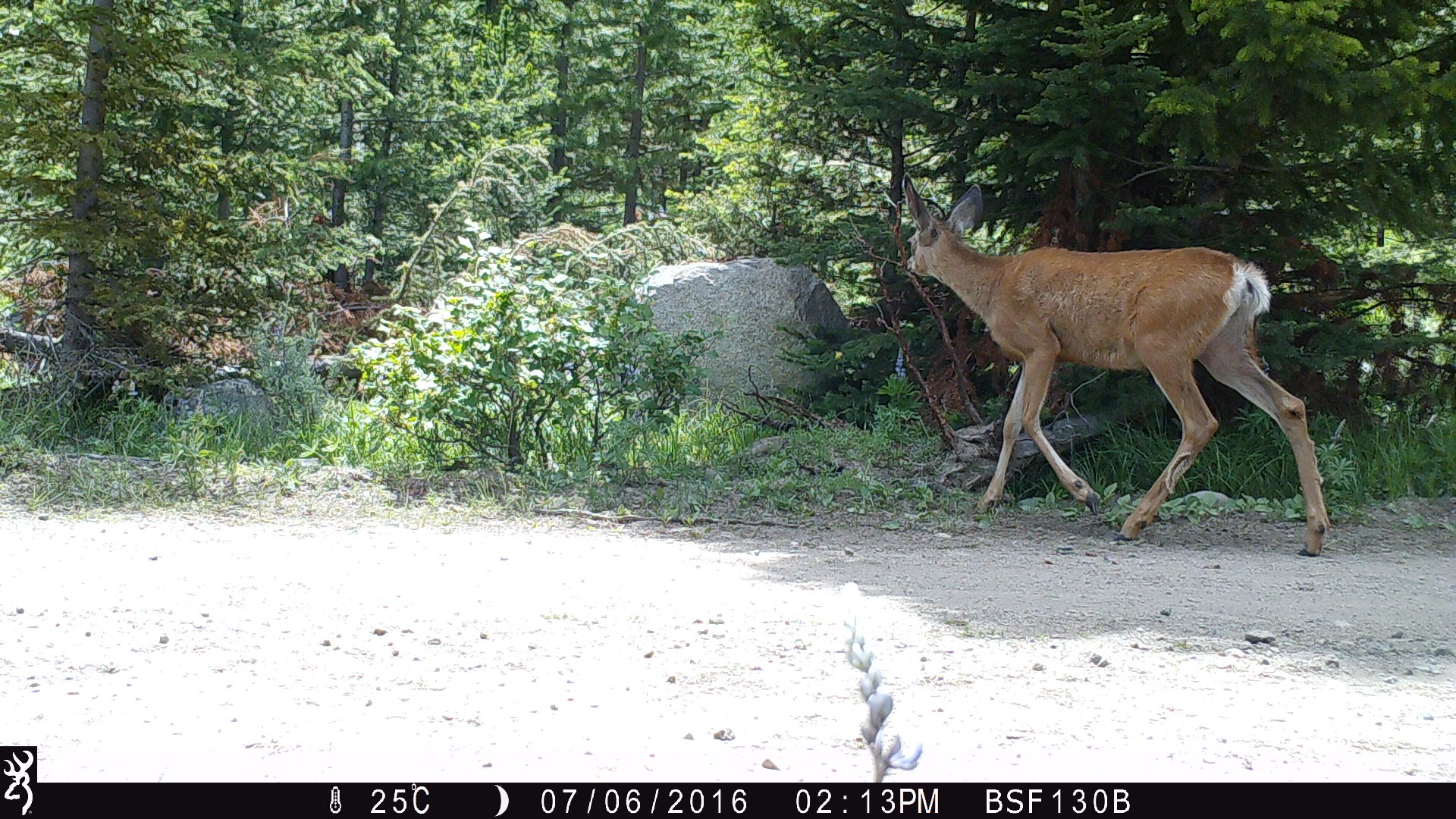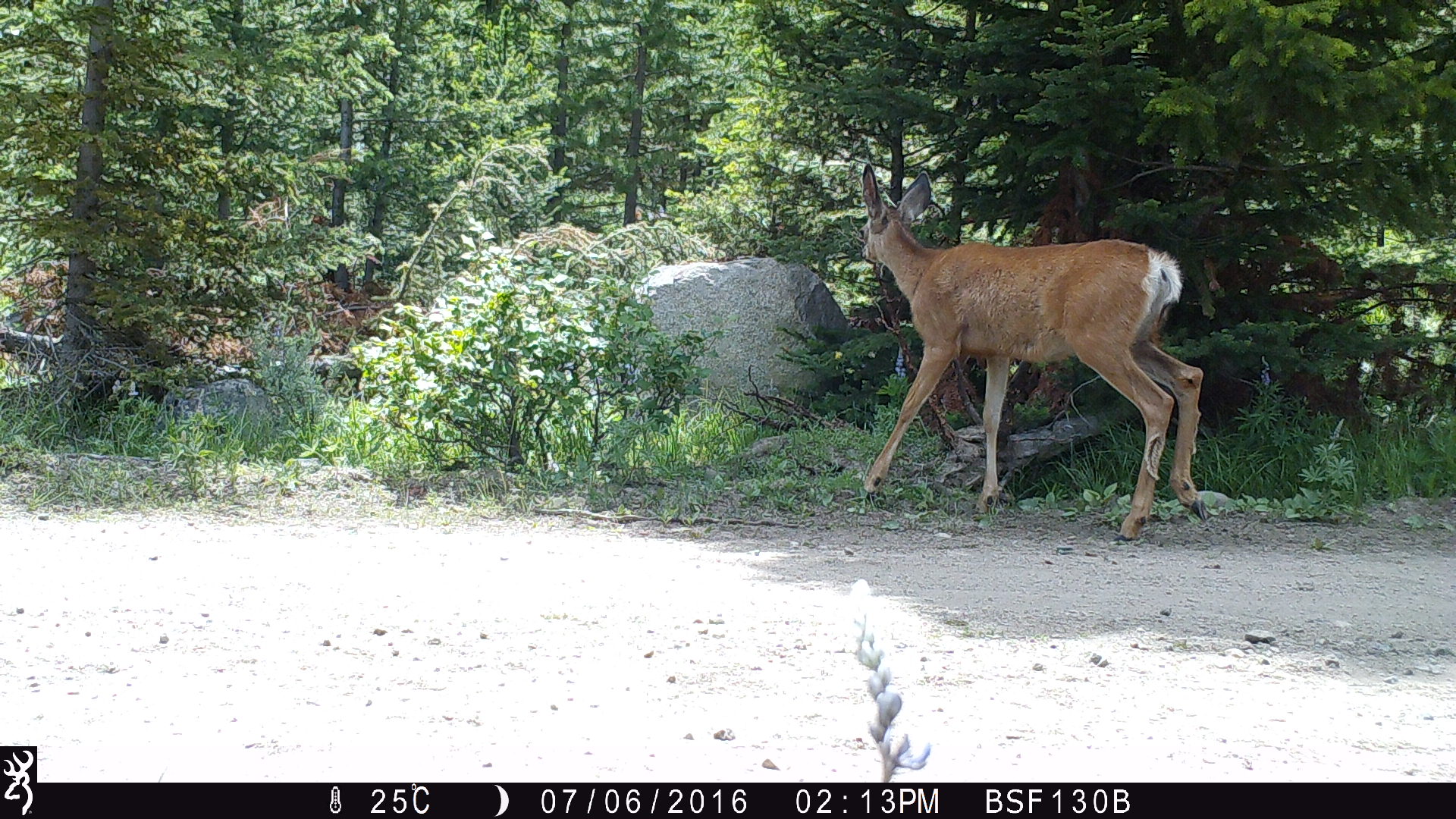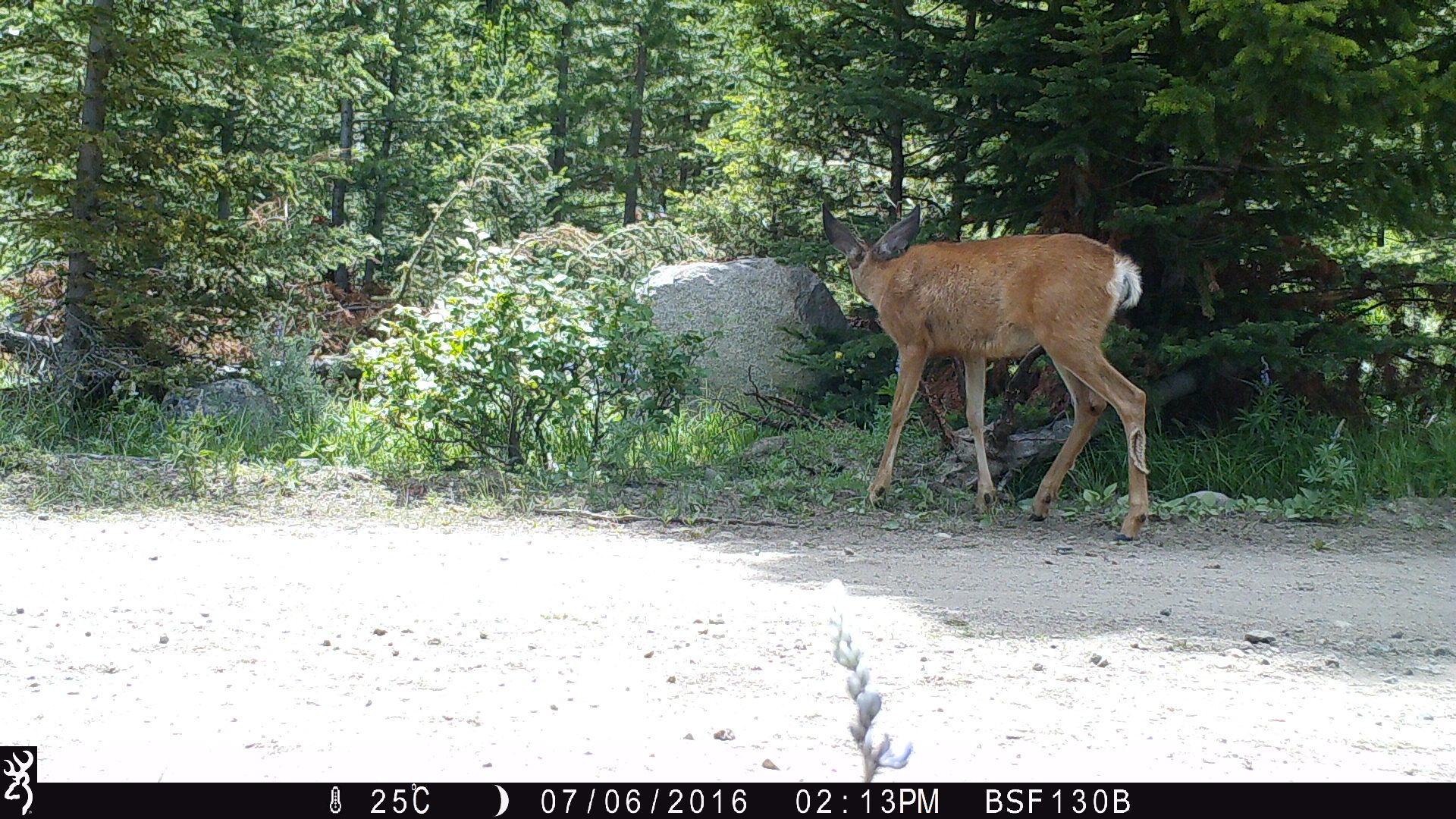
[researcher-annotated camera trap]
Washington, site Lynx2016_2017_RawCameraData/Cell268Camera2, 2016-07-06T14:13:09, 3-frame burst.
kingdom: Animalia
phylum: Chordata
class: Mammalia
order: Artiodactyla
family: Cervidae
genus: Odocoileus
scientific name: Odocoileus hemionus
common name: mule deer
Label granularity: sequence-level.